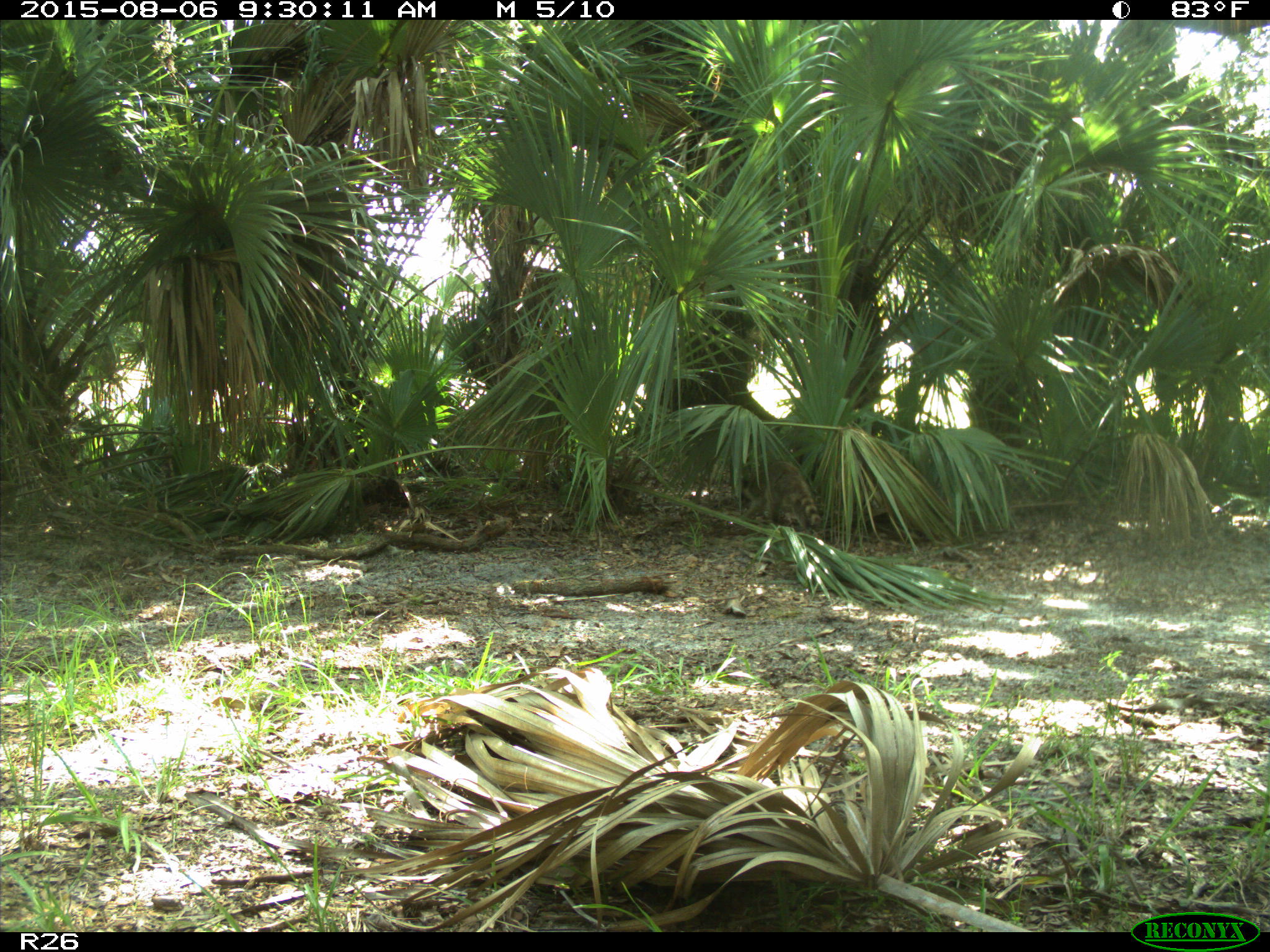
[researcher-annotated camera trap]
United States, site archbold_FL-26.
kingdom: Animalia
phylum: Chordata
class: Mammalia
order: Carnivora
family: Procyonidae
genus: Procyon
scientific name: Procyon lotor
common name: common raccoon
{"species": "Procyon lotor (common raccoon)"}